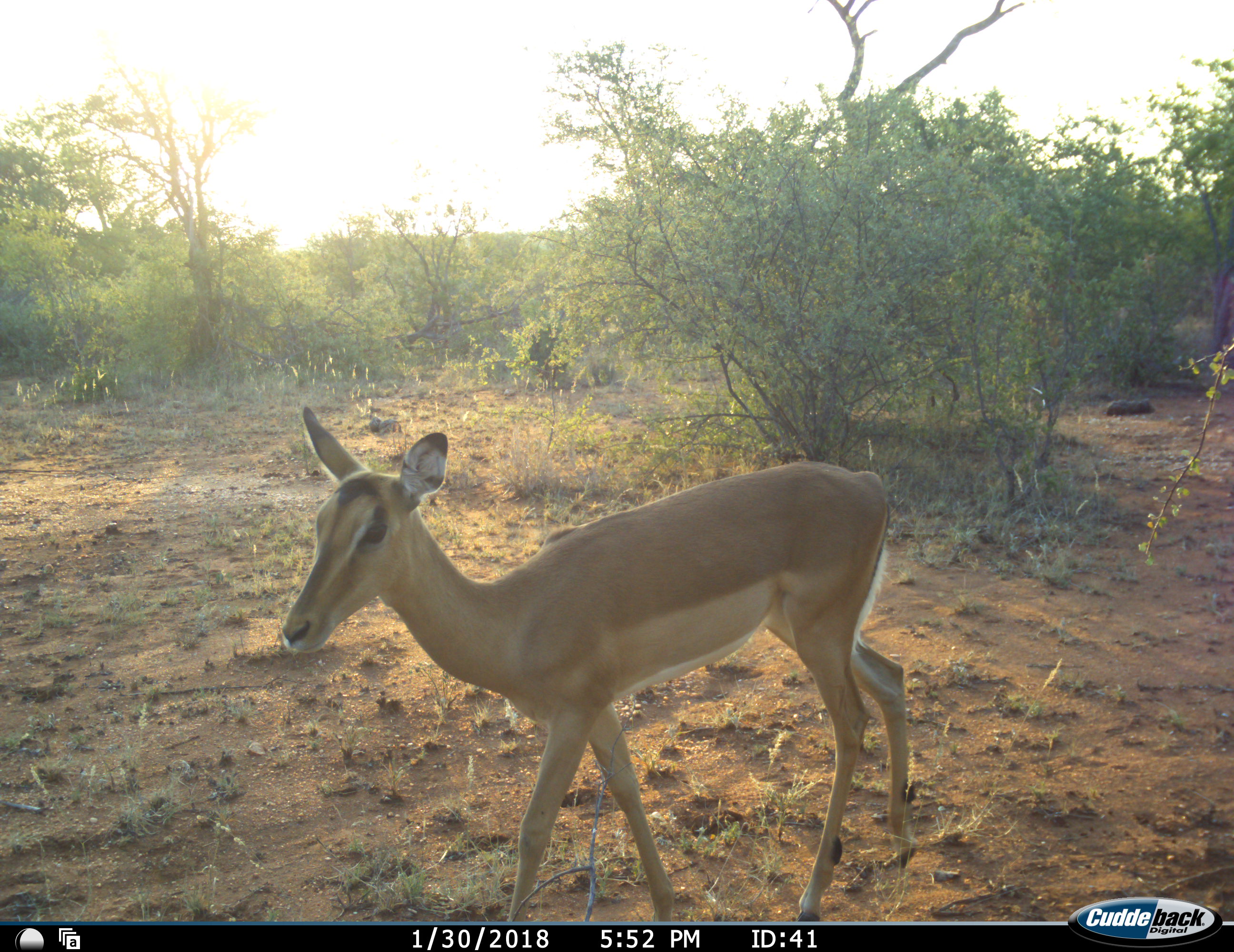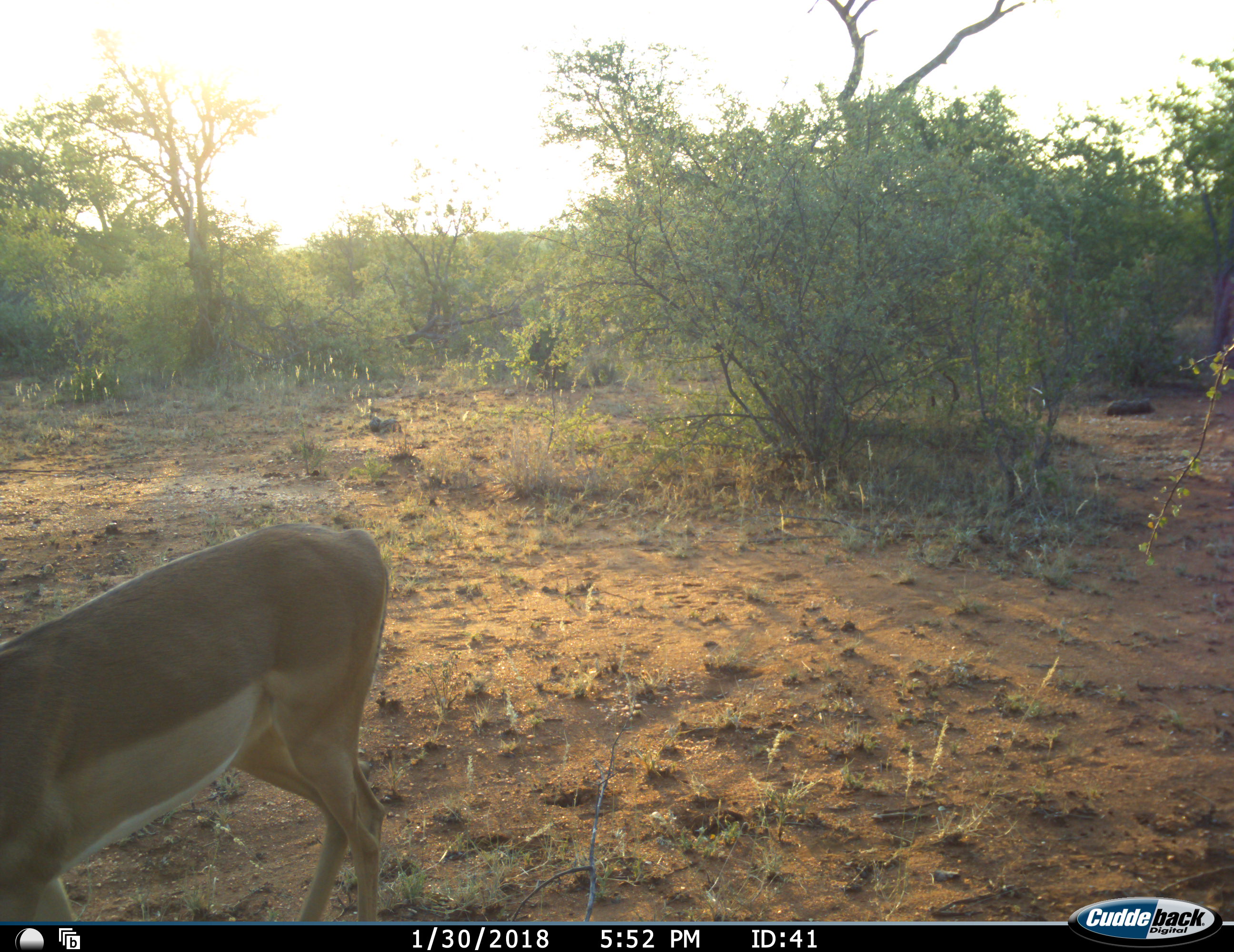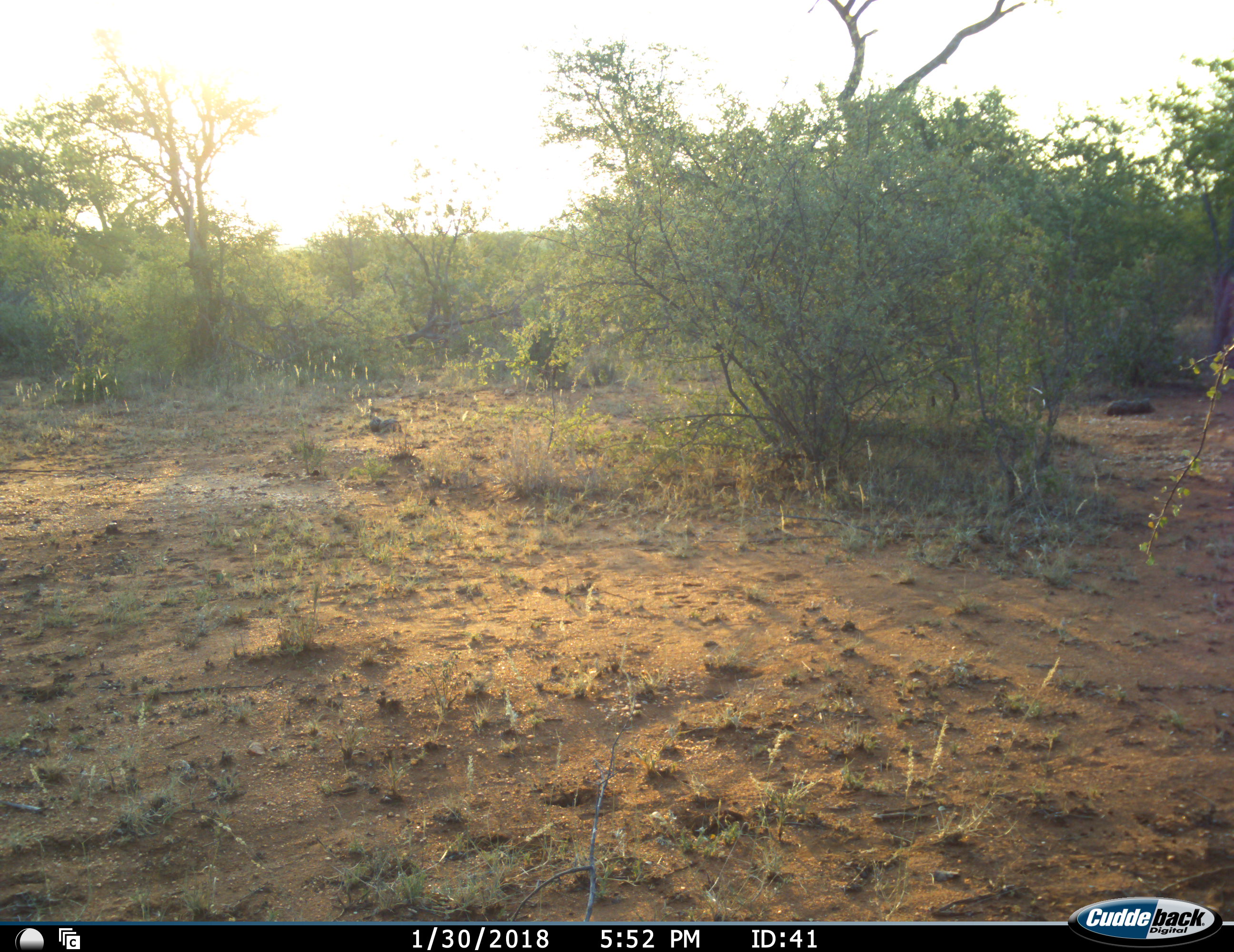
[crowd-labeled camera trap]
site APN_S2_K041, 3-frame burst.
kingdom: Animalia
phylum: Chordata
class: Mammalia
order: Artiodactyla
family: Bovidae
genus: Aepyceros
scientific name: Aepyceros melampus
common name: impala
Impala (Aepyceros melampus), count 1. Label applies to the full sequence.